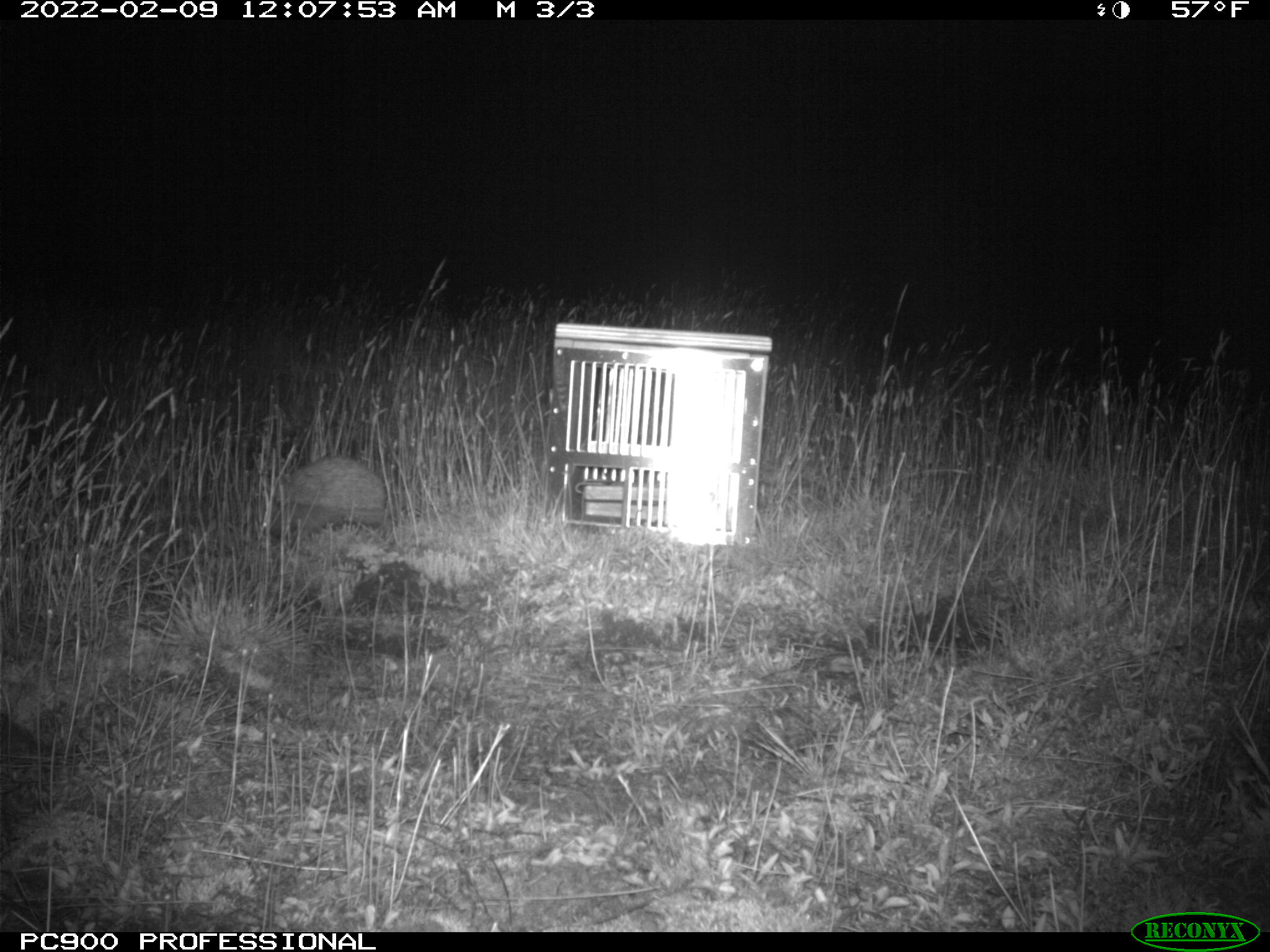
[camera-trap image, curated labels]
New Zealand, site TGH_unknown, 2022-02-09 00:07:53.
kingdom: Animalia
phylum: Chordata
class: Mammalia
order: Eulipotyphla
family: Erinaceidae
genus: Erinaceus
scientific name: Erinaceus europaeus europaeus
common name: european hedgehog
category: hedgehog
Hedgehog (european hedgehog) (Erinaceus europaeus europaeus).